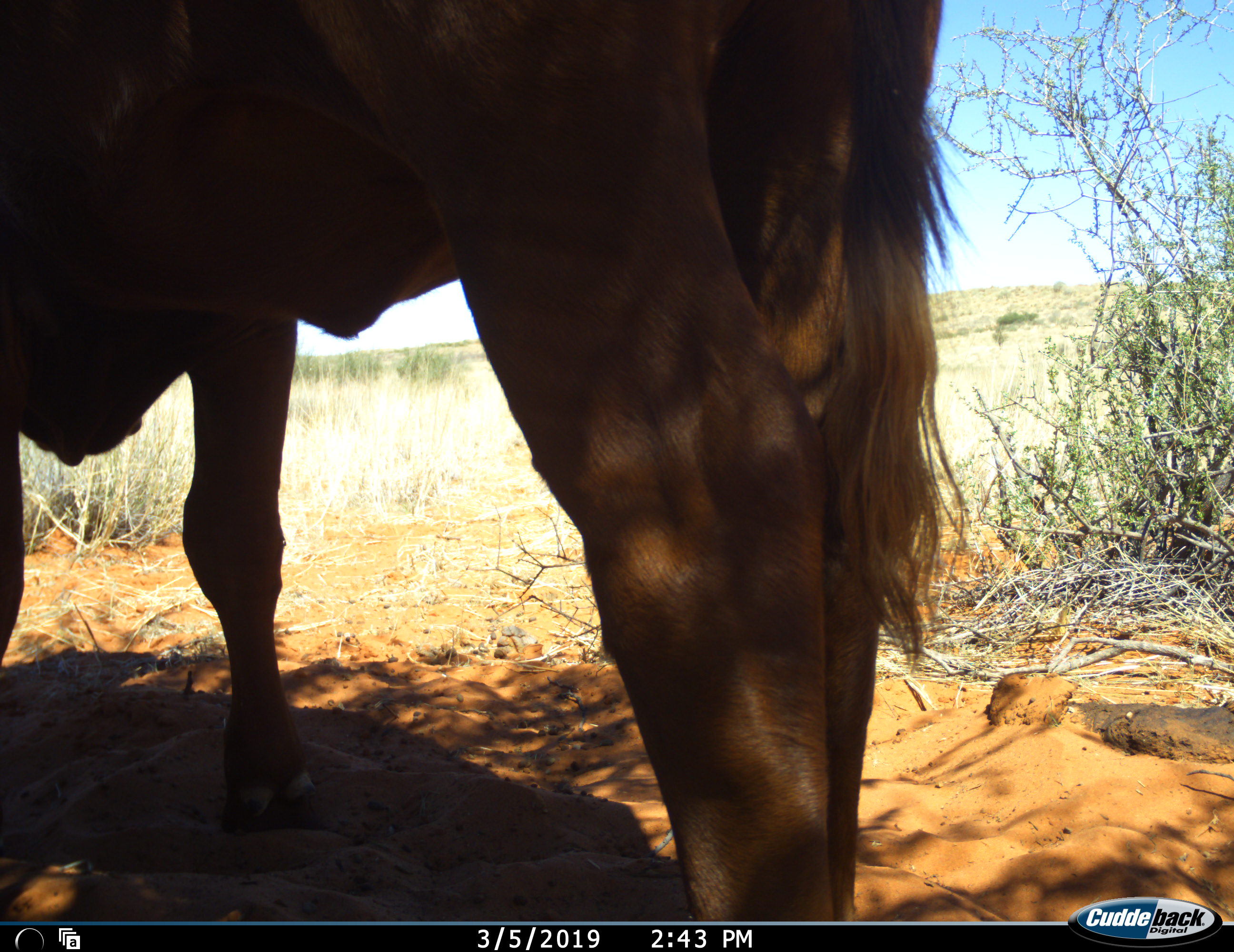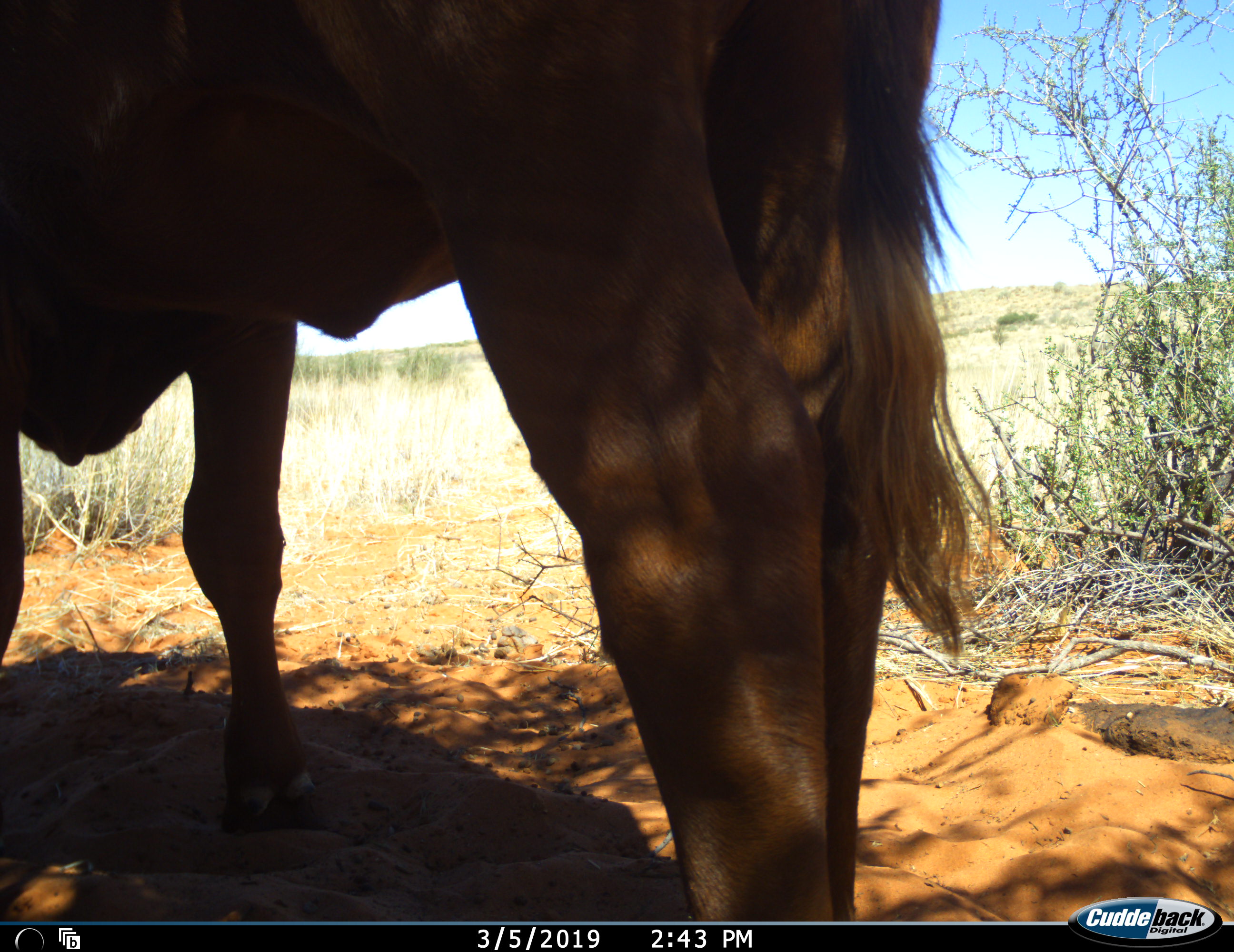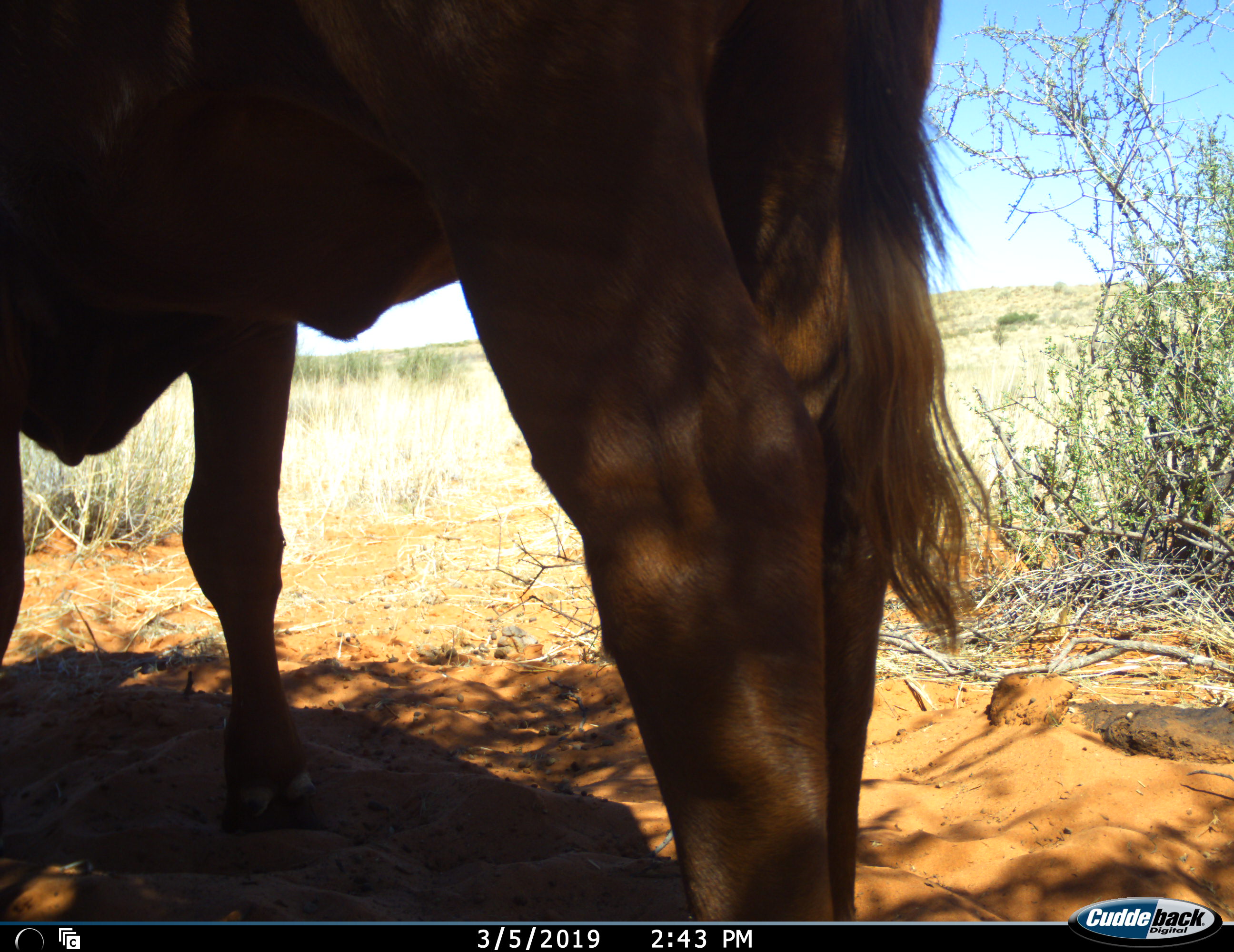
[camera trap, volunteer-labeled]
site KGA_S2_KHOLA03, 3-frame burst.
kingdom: Animalia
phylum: Chordata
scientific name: Vertebrata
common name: domestic animal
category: domesticanimal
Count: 1.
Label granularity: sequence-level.